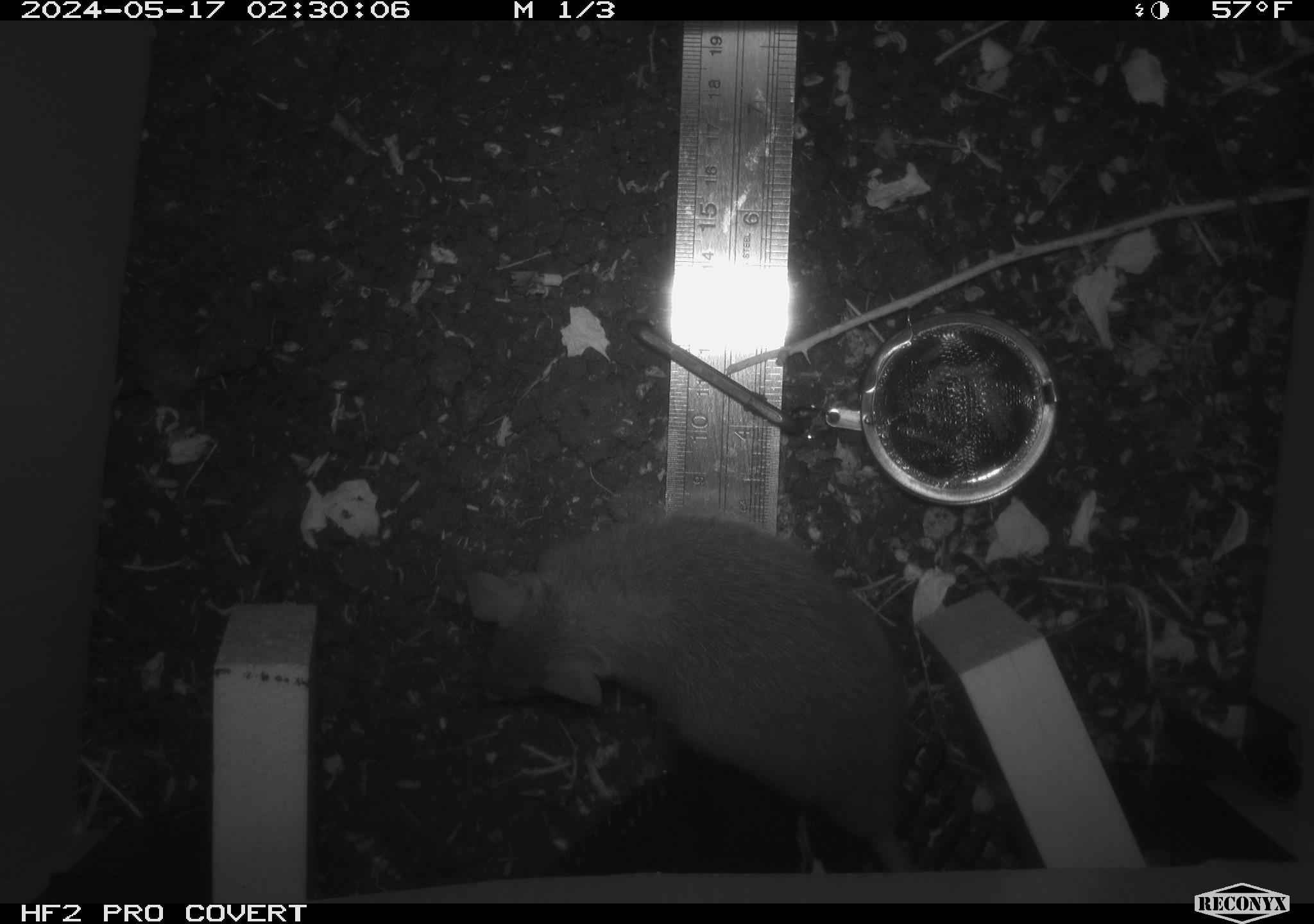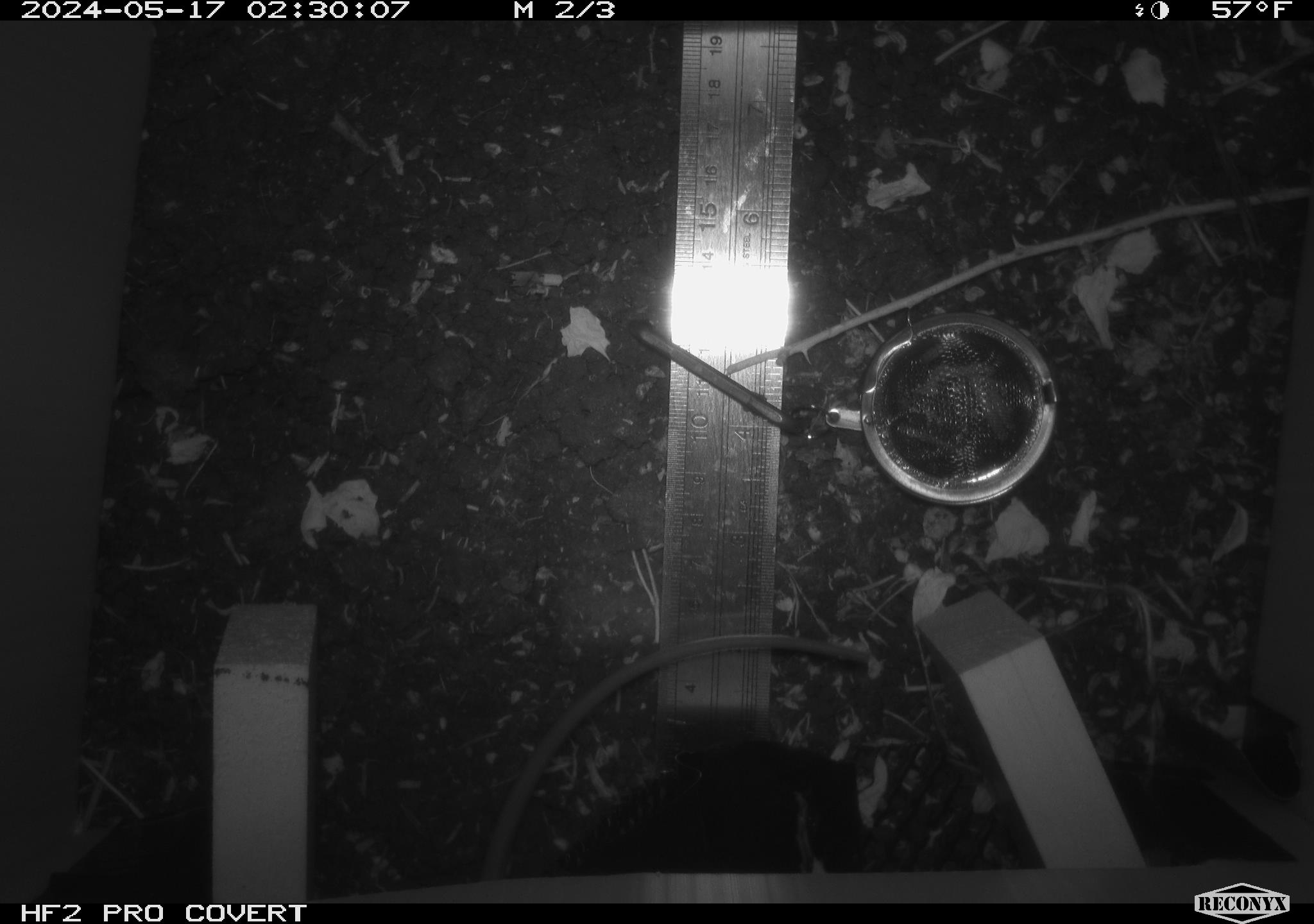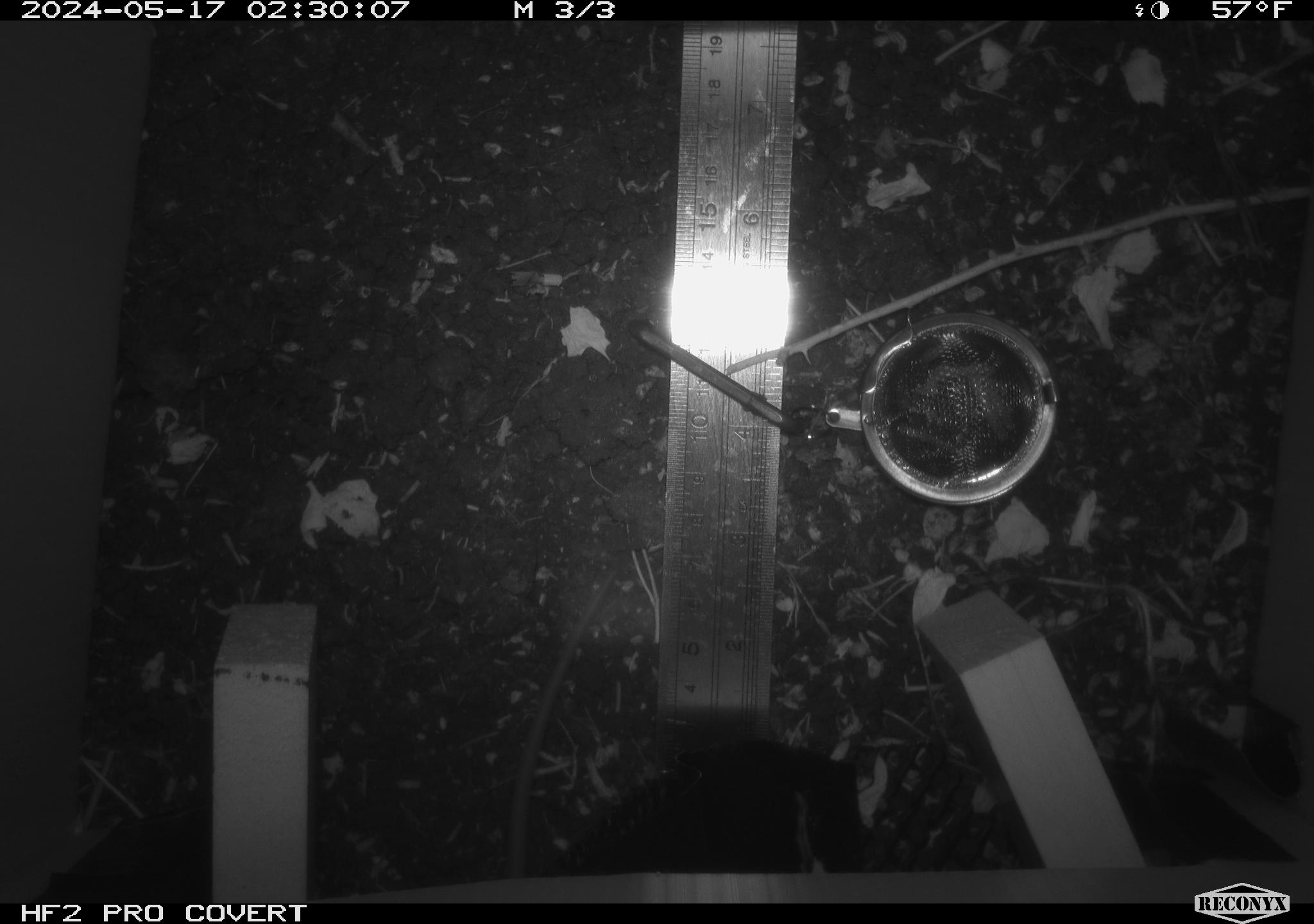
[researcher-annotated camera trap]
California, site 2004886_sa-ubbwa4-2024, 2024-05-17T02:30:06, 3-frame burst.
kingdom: Animalia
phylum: Chordata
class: Mammalia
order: Rodentia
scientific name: Rodentia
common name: woodrat or rat or mouse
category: woodrat or rat or mouse species